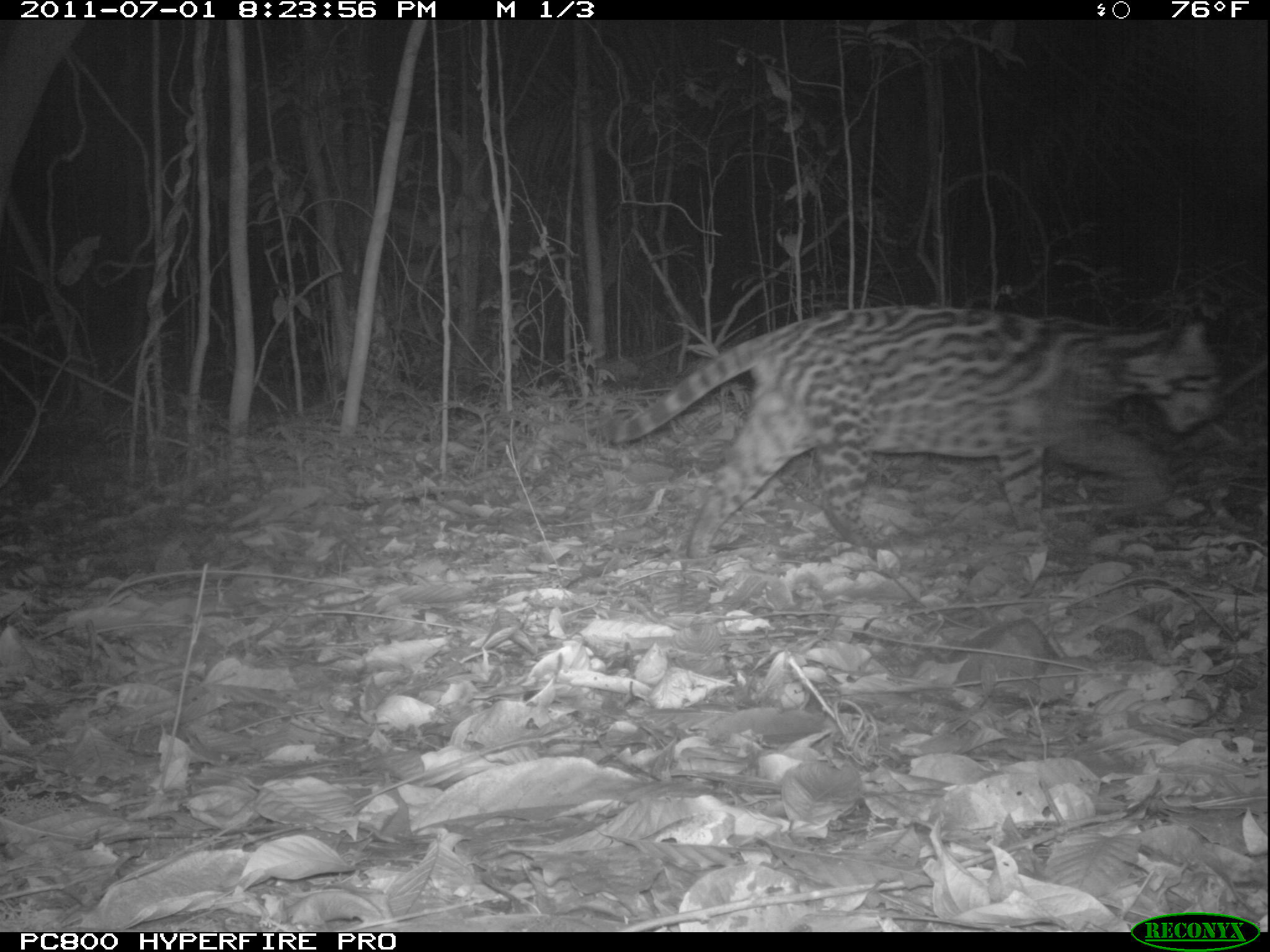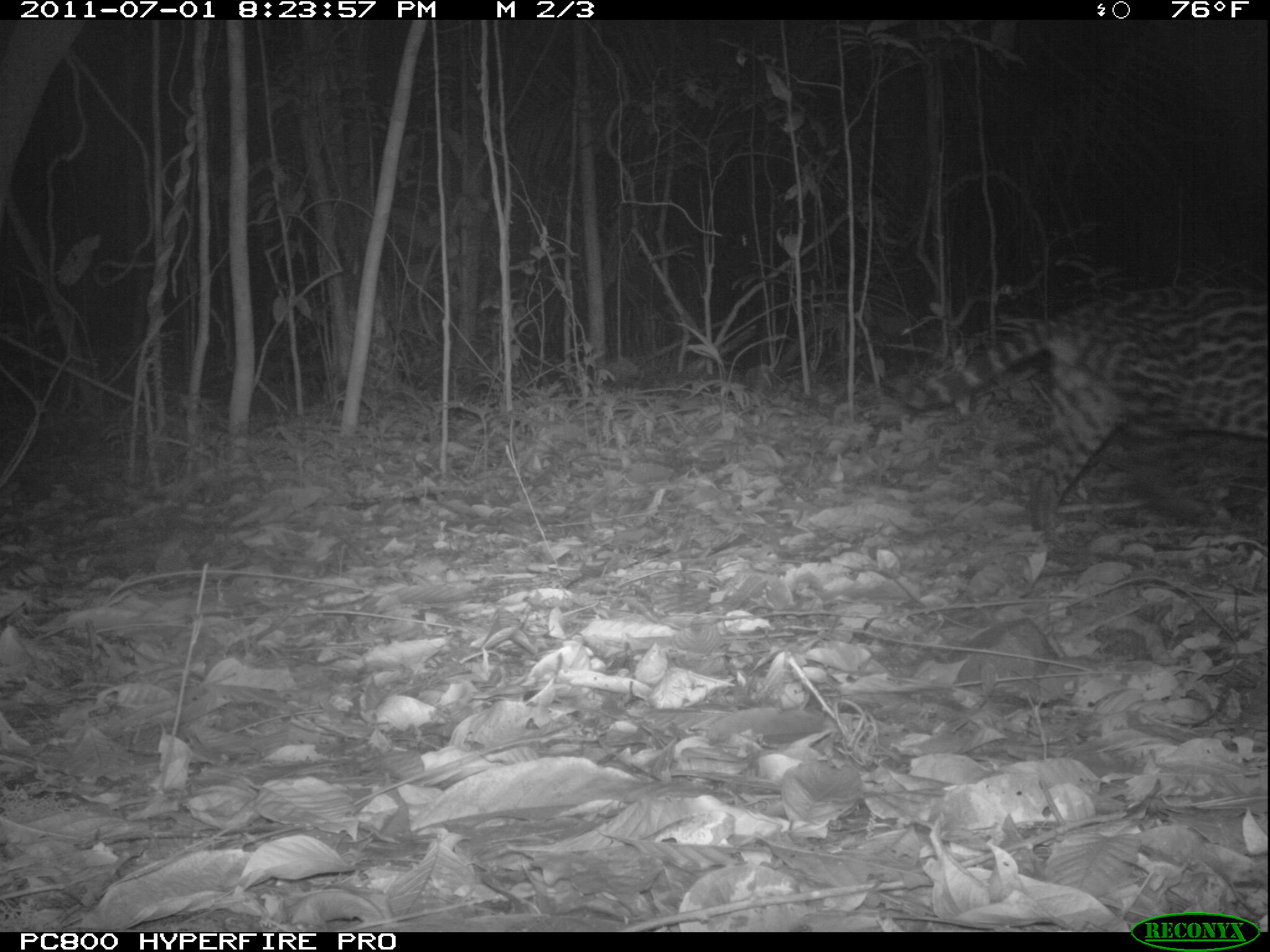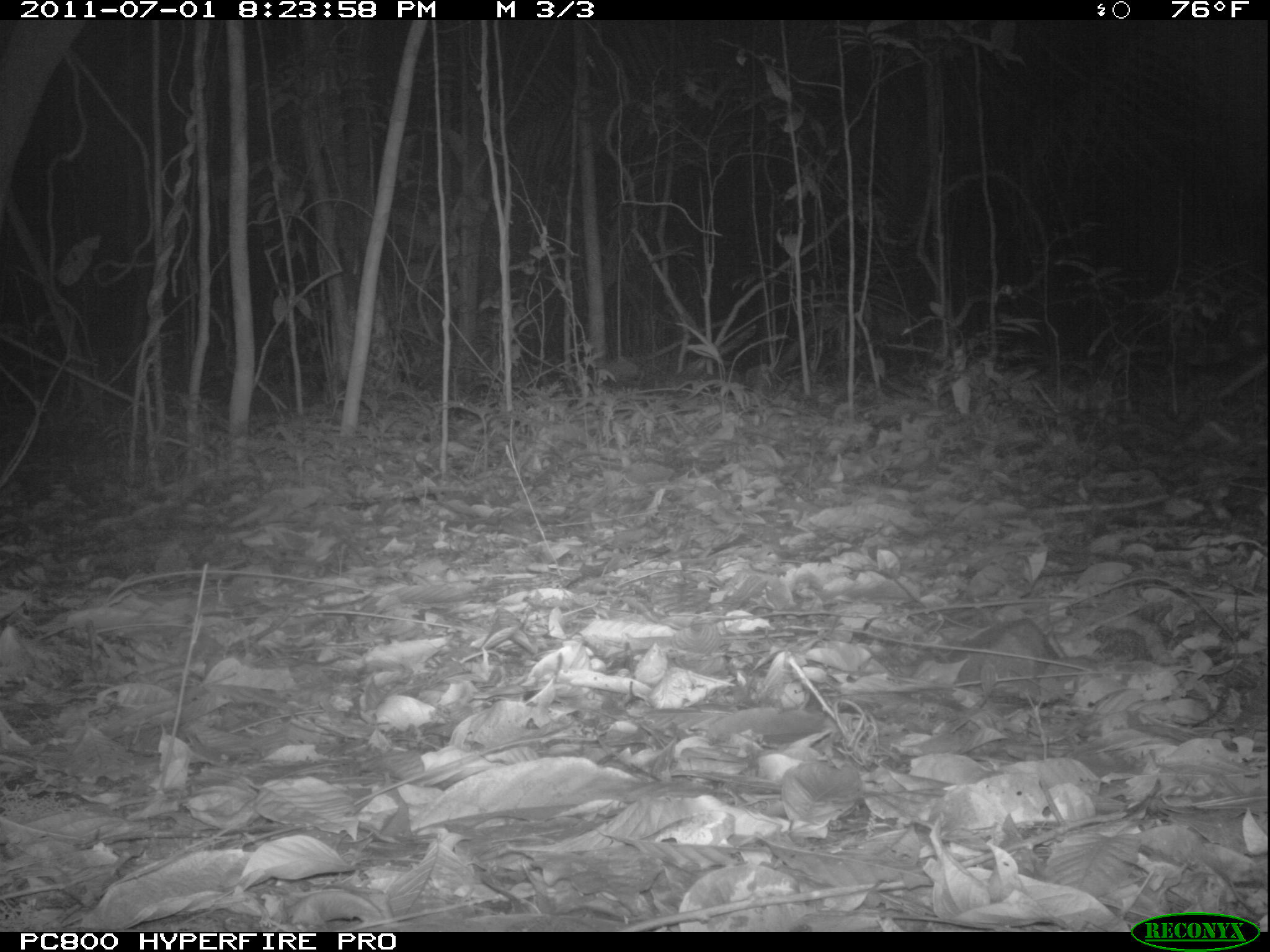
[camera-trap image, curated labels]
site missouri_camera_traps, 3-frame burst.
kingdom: Animalia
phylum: Chordata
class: Mammalia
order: Carnivora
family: Felidae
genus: Leopardus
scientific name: Leopardus pardalis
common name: ocelot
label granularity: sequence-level